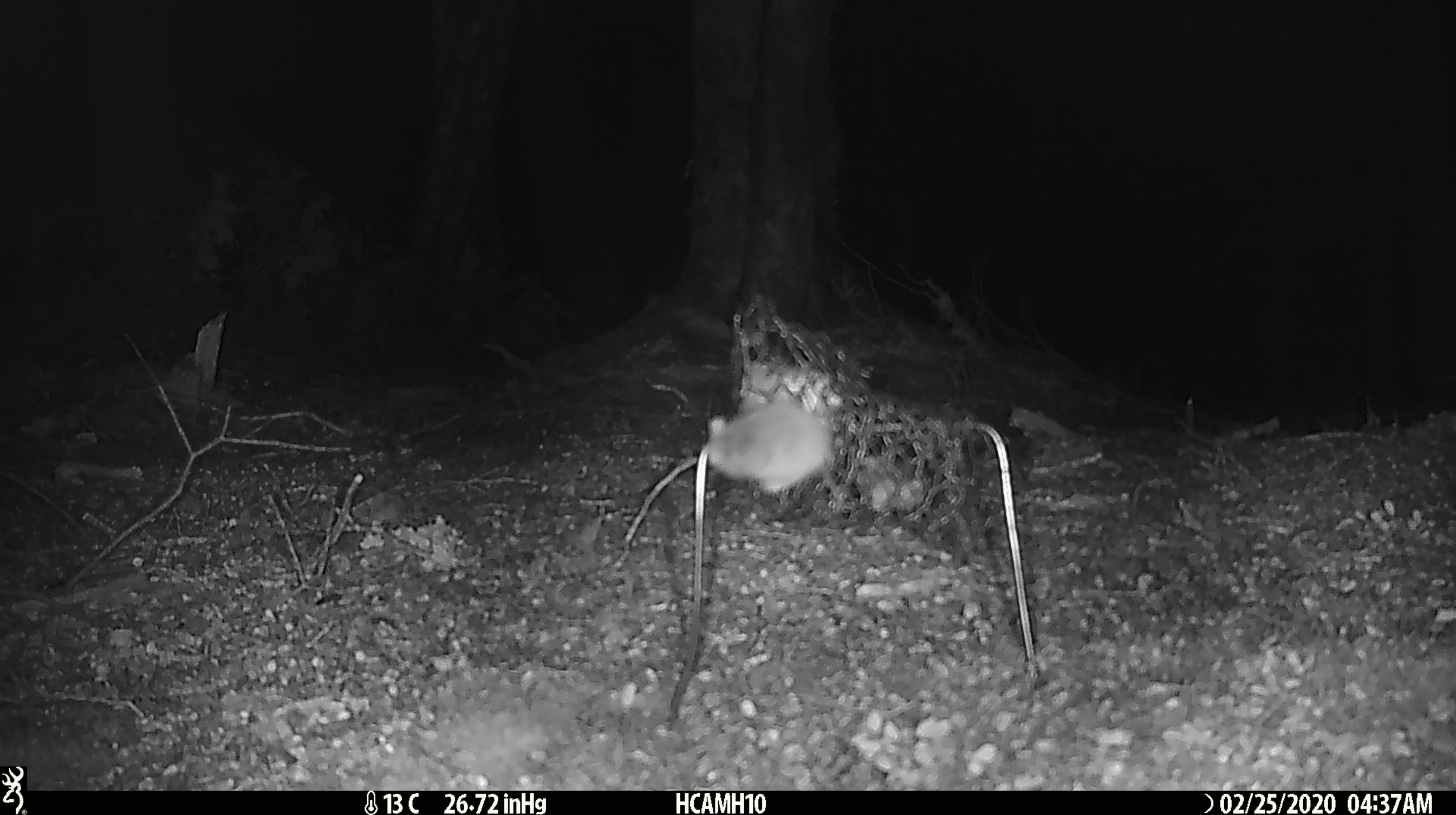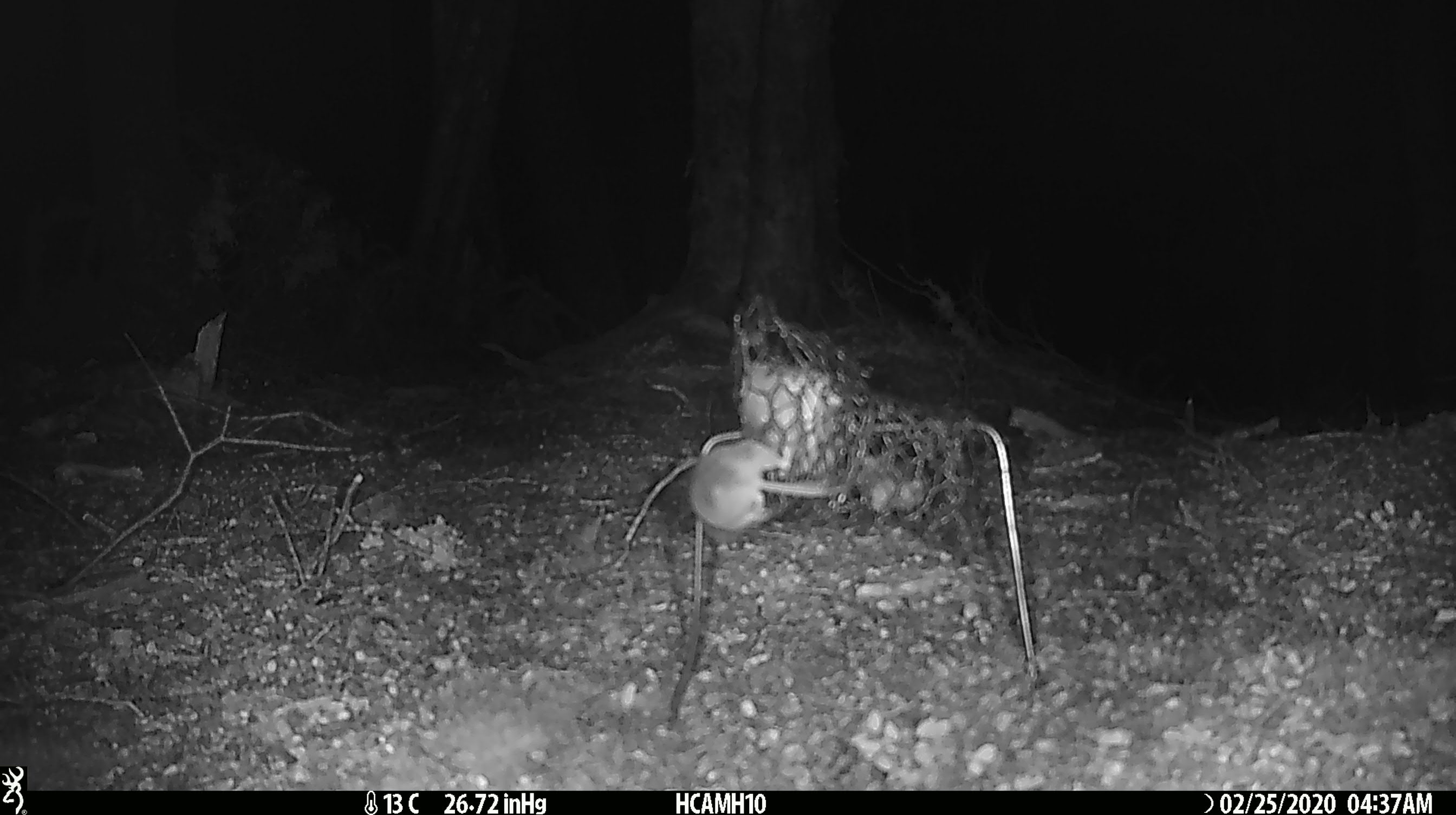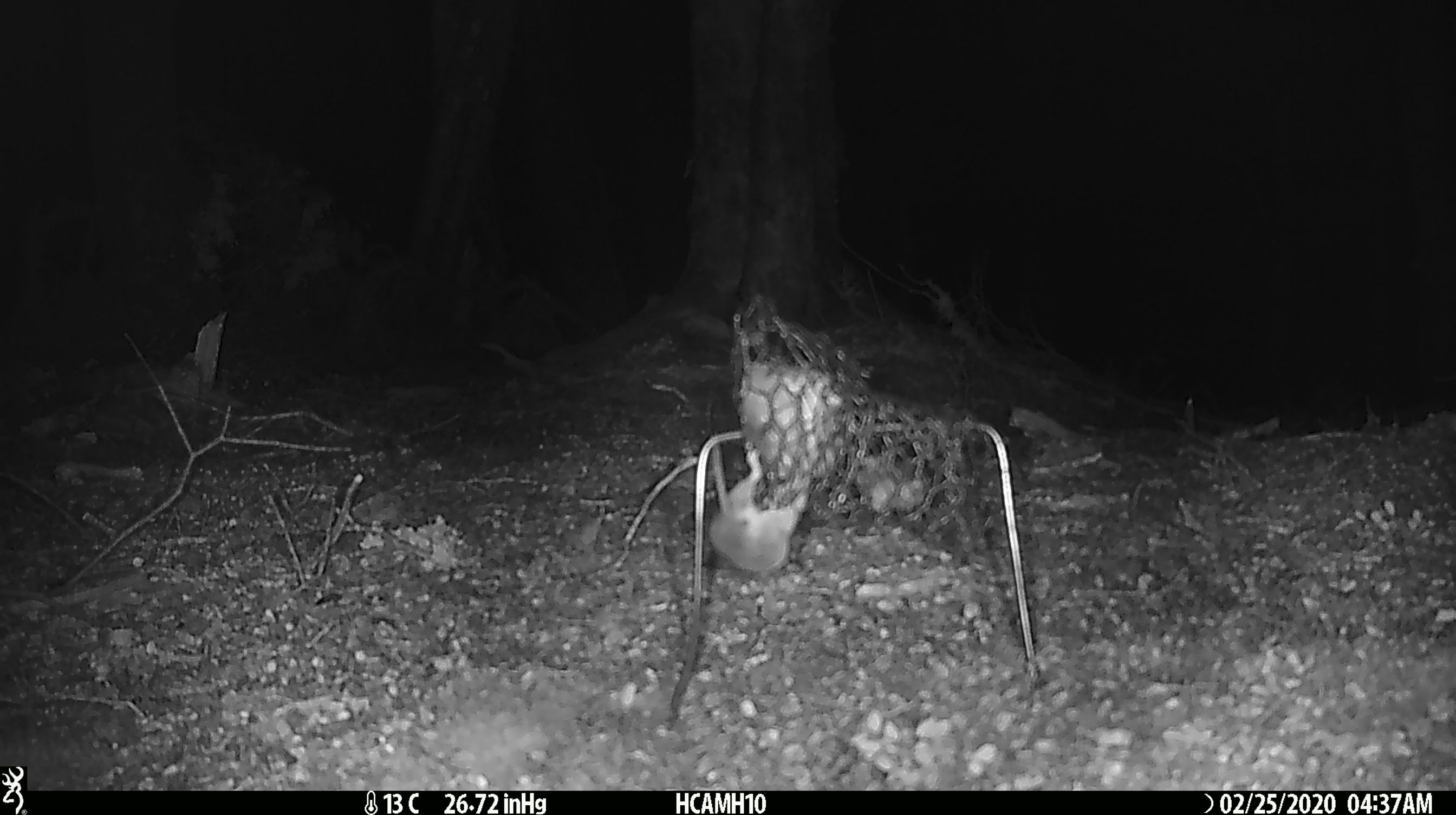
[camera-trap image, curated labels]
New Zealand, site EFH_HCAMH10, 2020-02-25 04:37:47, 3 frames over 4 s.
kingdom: Animalia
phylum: Chordata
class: Mammalia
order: Rodentia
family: Muridae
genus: Mus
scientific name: Mus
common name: mouse